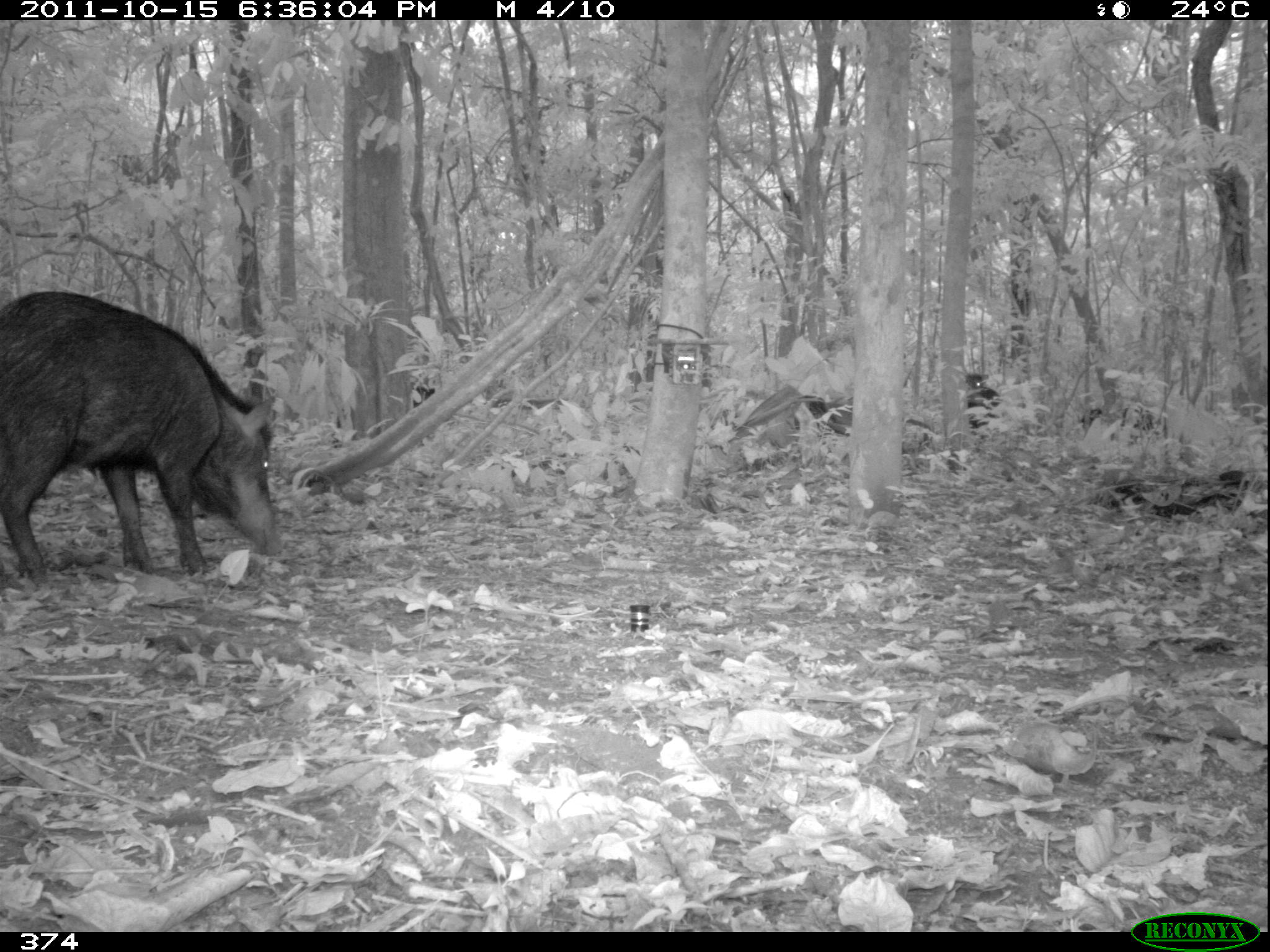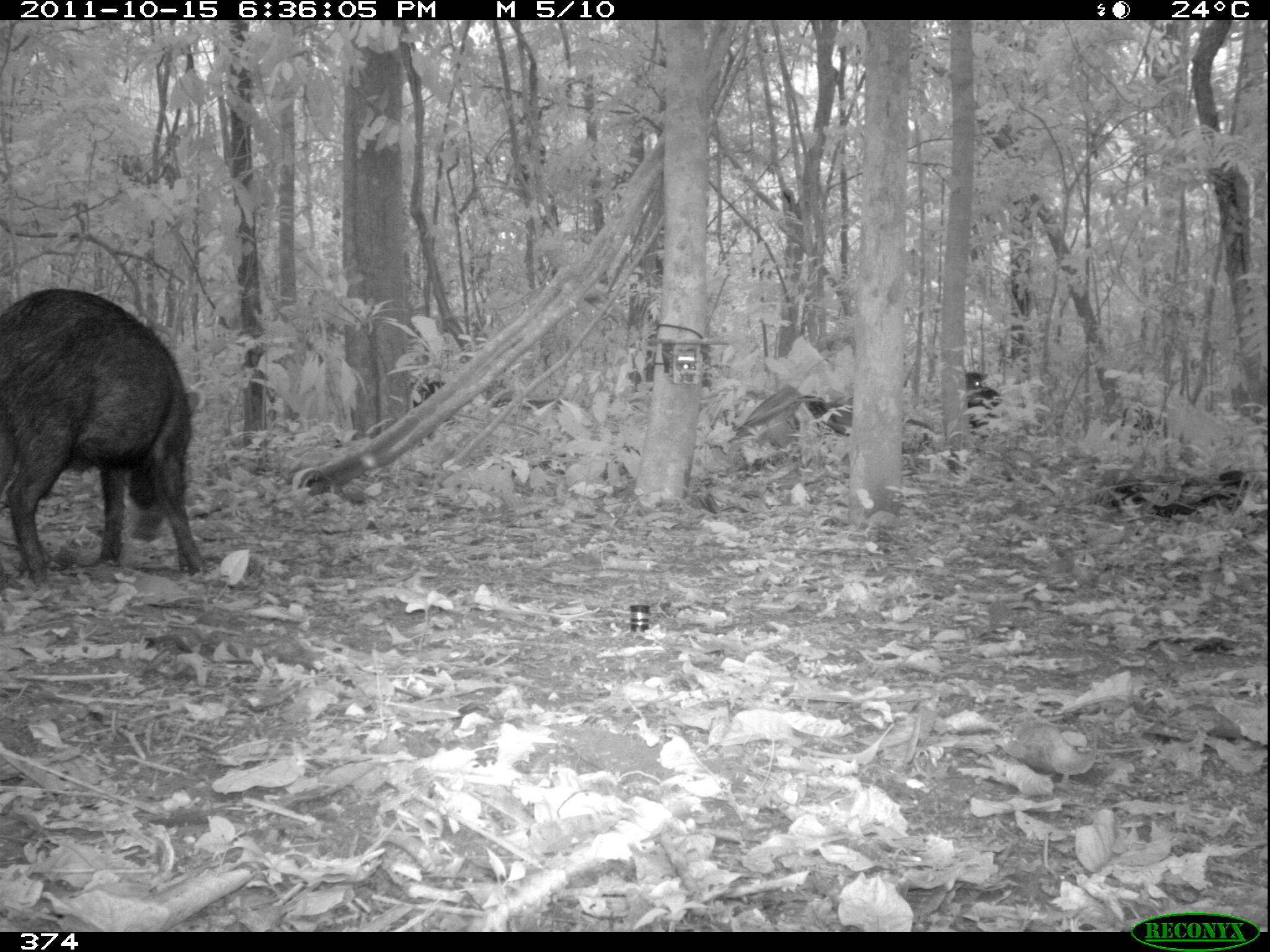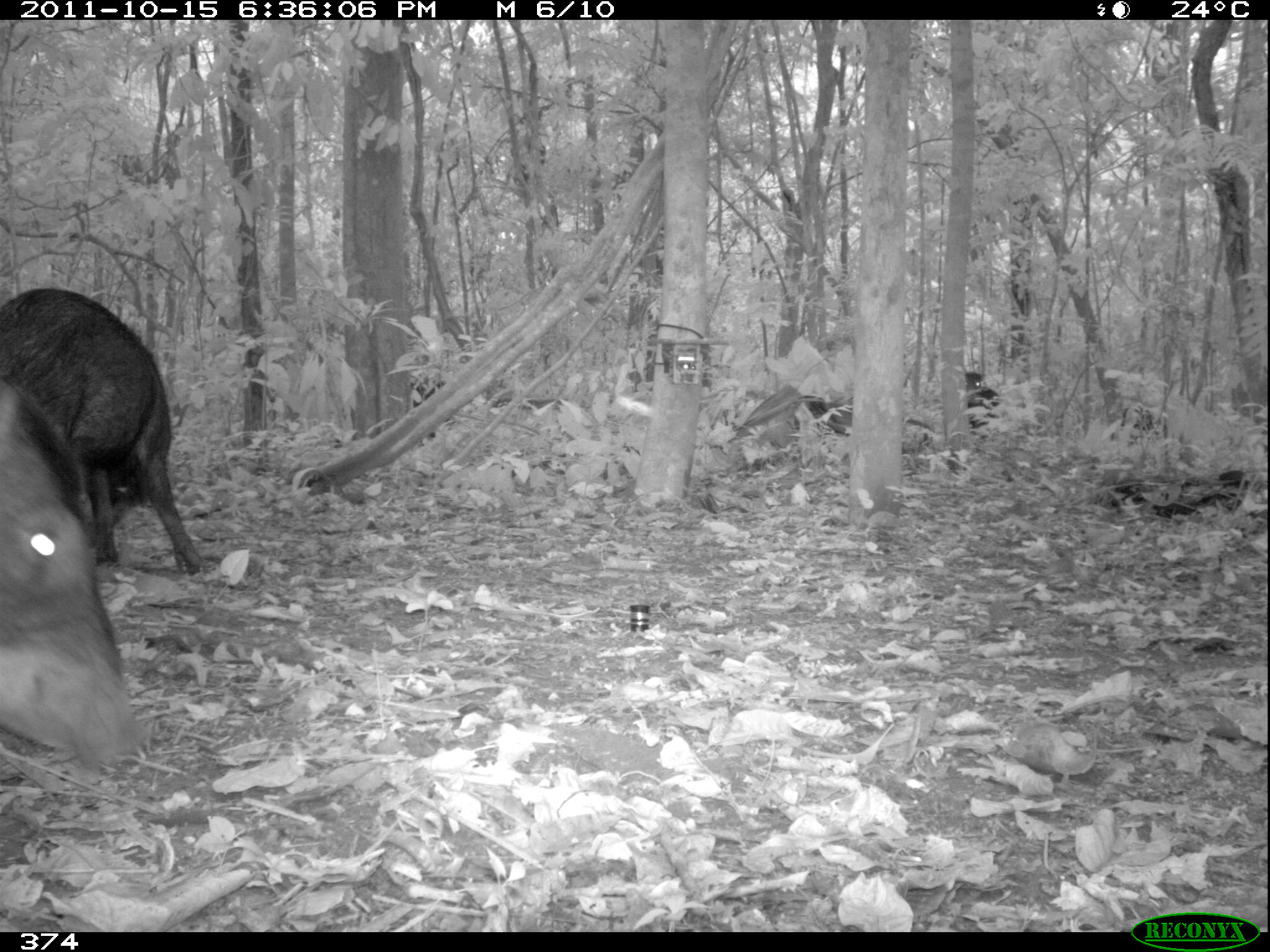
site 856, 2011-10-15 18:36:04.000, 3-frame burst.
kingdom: Animalia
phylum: Chordata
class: Mammalia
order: Artiodactyla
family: Tayassuidae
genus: Tayassu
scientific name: Tayassu pecari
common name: white-lipped peccary